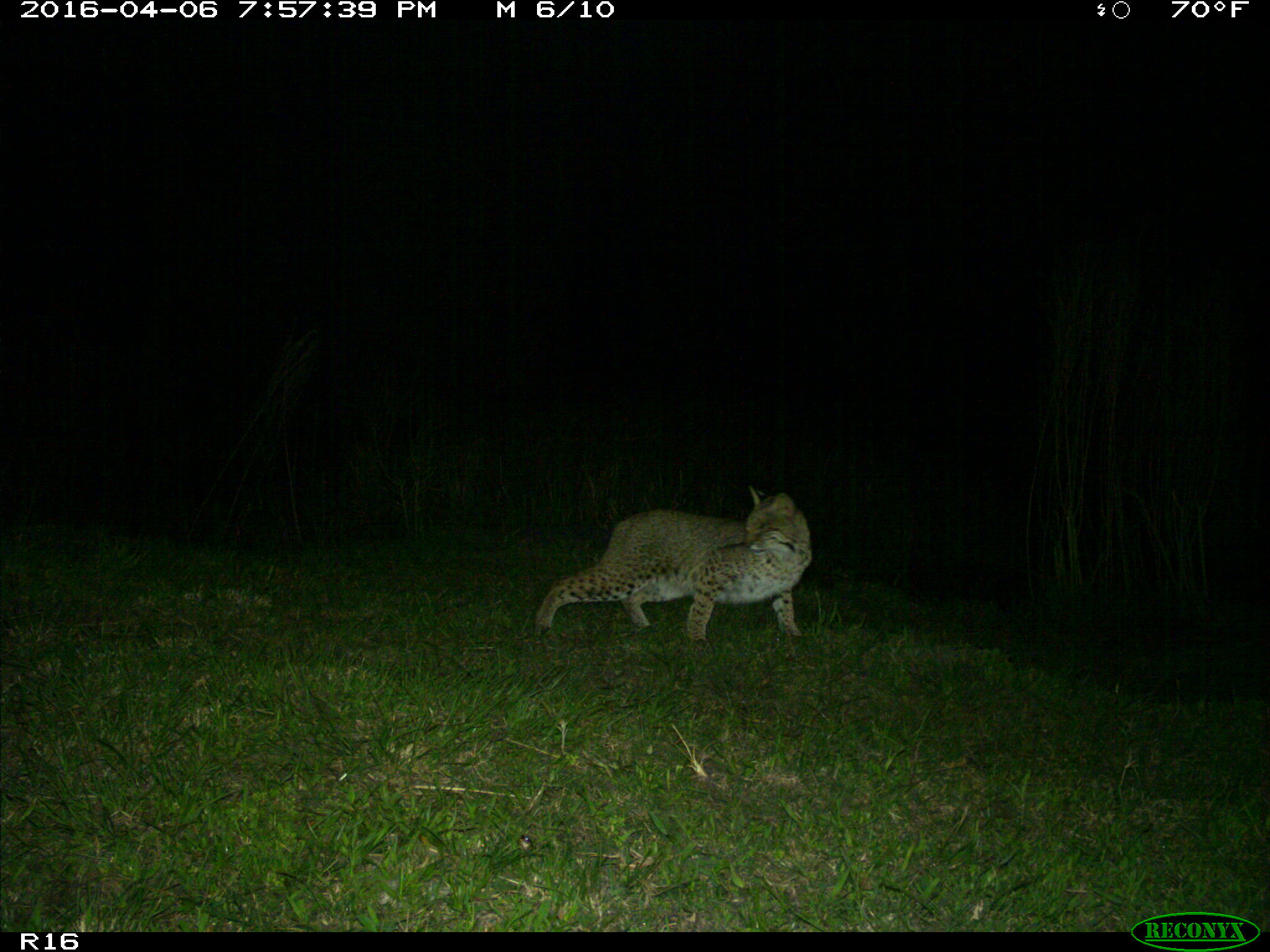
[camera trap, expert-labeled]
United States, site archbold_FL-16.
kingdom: Animalia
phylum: Chordata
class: Mammalia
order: Carnivora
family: Felidae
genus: Lynx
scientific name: Lynx rufus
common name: bobcat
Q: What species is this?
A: Lynx rufus (bobcat).